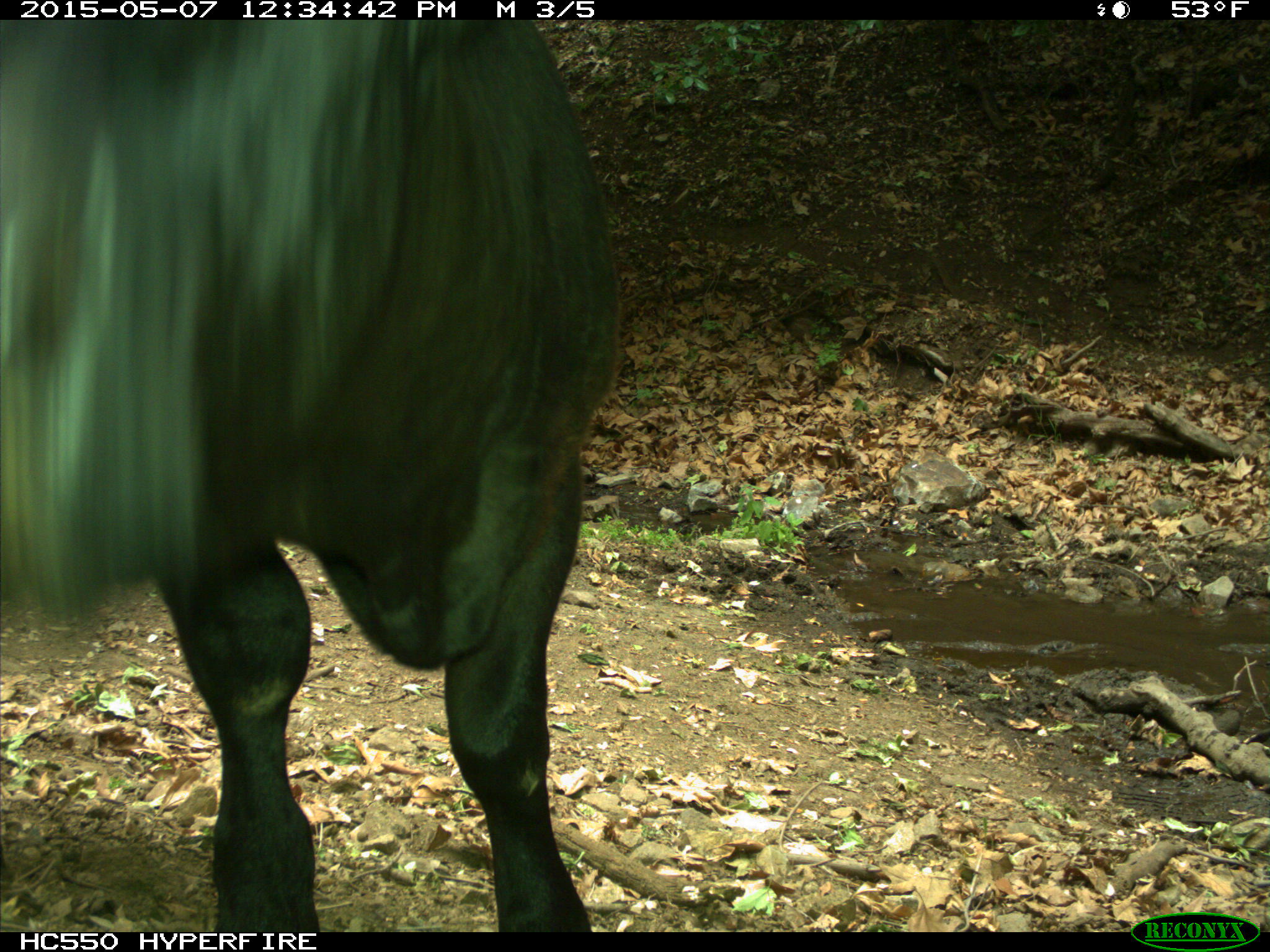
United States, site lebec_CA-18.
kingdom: Animalia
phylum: Chordata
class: Mammalia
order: Artiodactyla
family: Bovidae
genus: Bos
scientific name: Bos taurus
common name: domestic cow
Bos taurus (domestic cow).